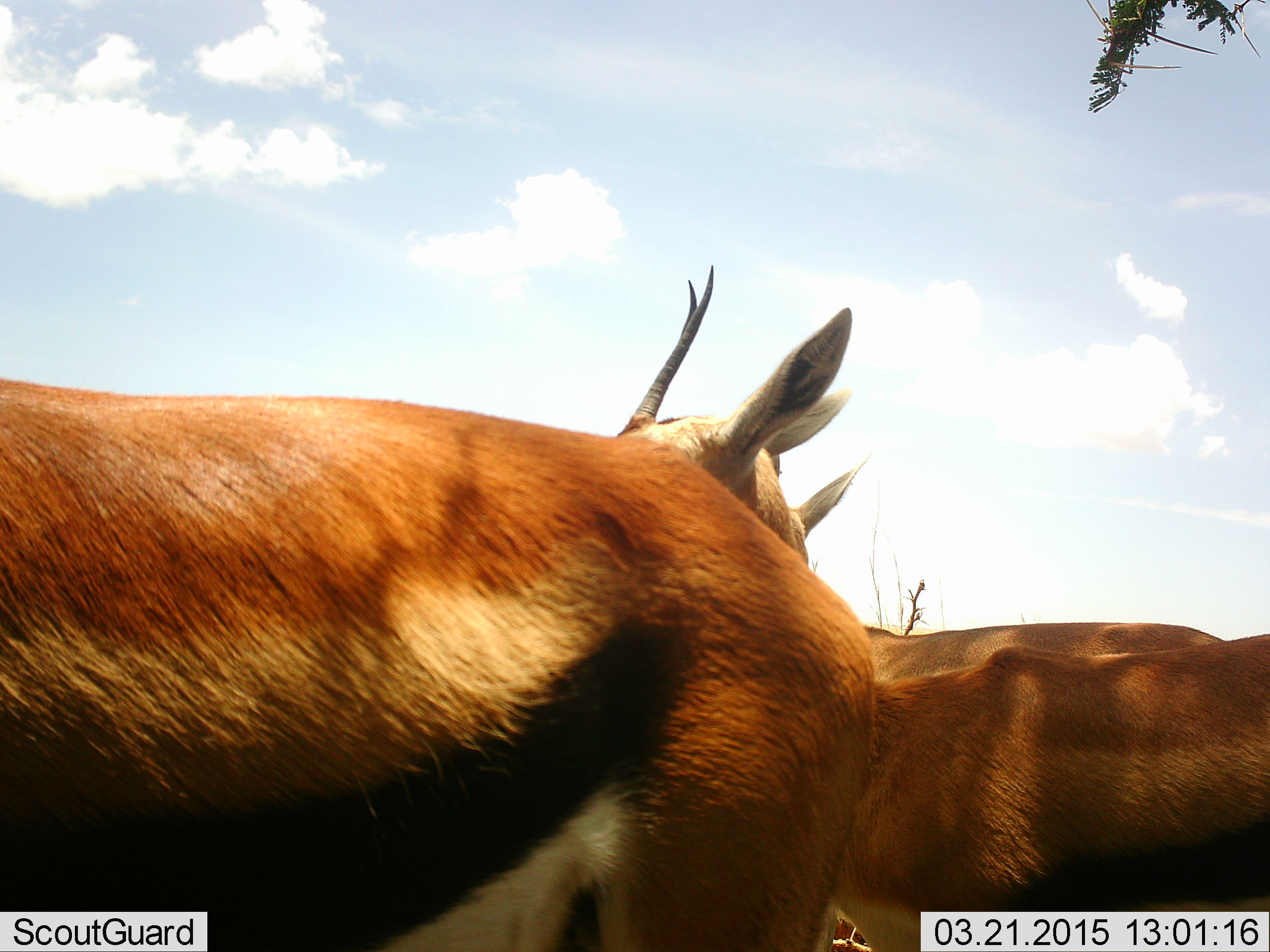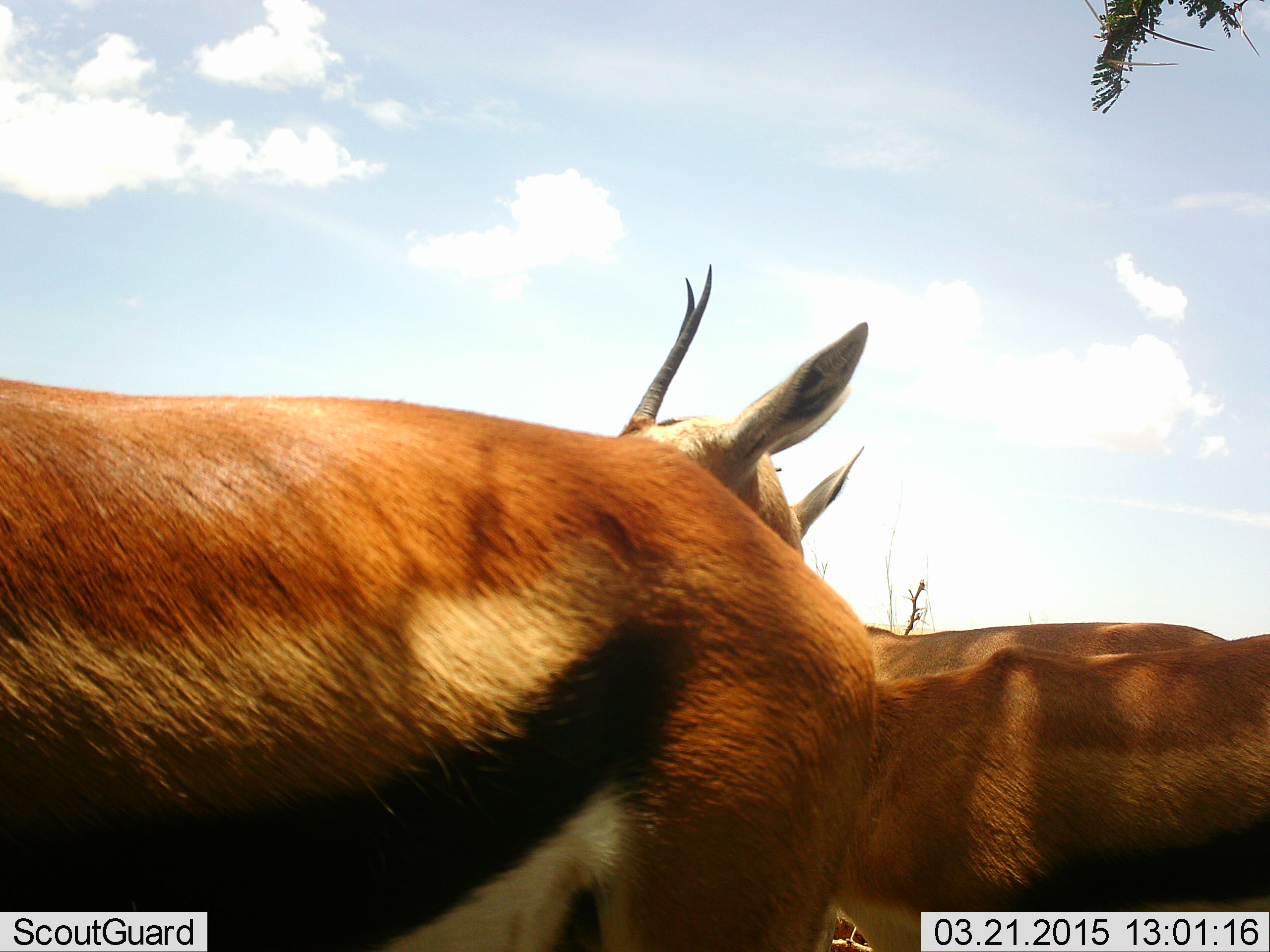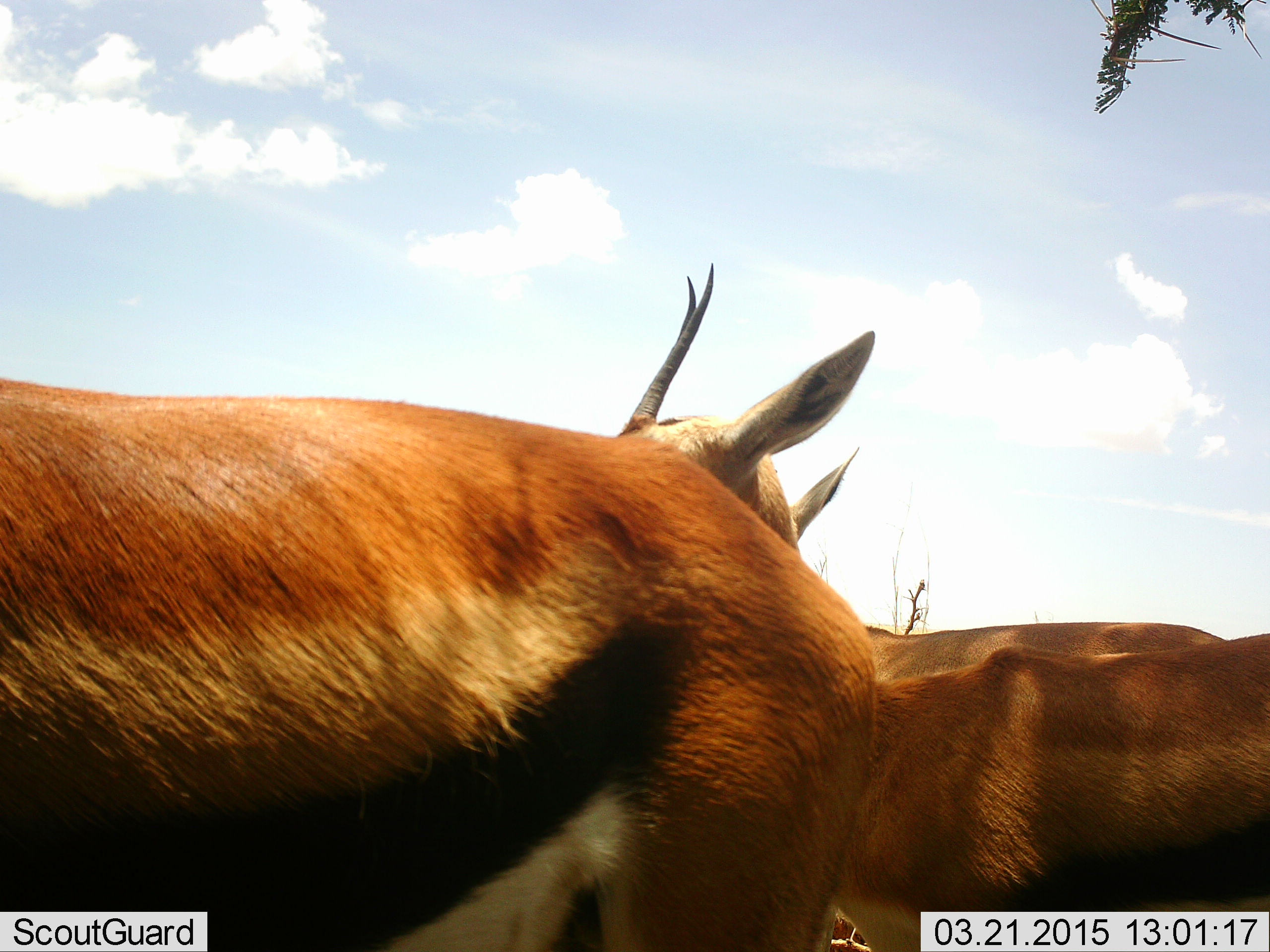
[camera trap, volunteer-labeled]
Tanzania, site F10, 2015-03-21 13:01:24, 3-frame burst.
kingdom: Animalia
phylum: Chordata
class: Mammalia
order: Artiodactyla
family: Bovidae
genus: Eudorcas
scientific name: Eudorcas thomsonii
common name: thomson's gazelle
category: gazellethomsons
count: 3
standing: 90%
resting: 10%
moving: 0%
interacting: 0%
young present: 0%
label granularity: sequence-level